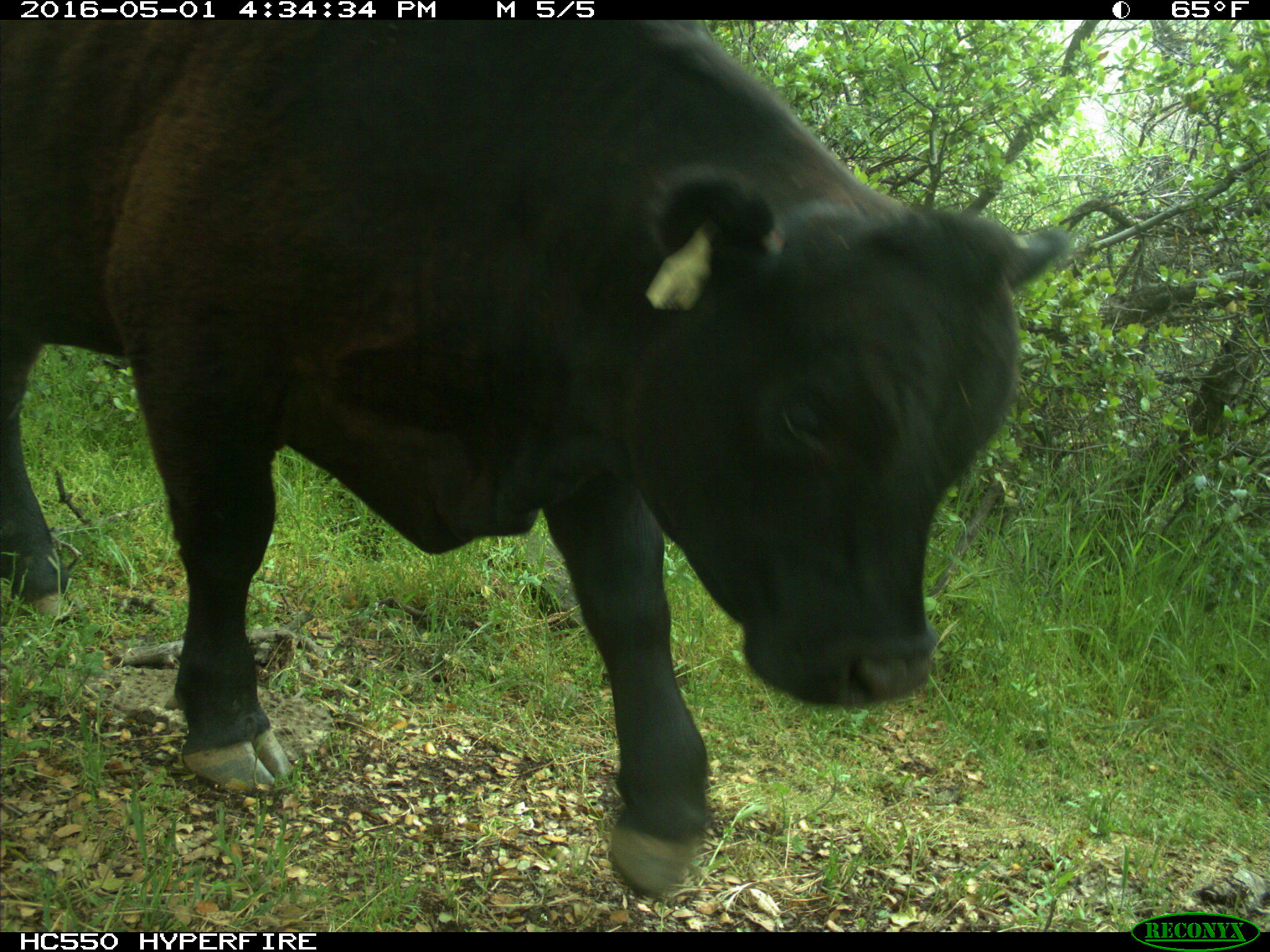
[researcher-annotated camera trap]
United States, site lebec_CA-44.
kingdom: Animalia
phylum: Chordata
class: Mammalia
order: Artiodactyla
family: Bovidae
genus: Bos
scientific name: Bos taurus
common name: domestic cow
Bos taurus (domestic cow).